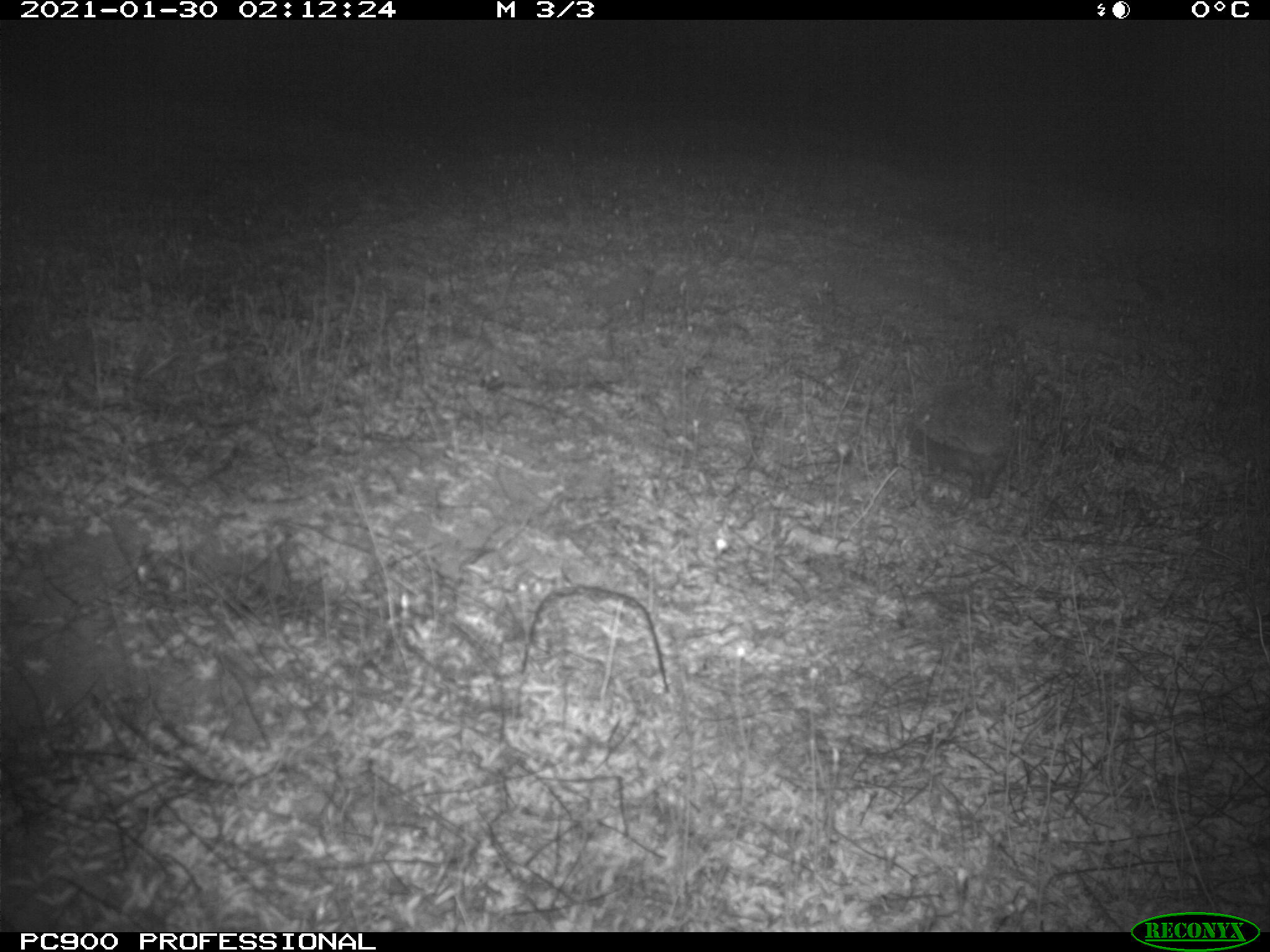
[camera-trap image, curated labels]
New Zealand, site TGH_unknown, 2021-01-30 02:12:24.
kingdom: Animalia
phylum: Chordata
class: Mammalia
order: Eulipotyphla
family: Erinaceidae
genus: Erinaceus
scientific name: Erinaceus europaeus europaeus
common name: european hedgehog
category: hedgehog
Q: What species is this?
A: Hedgehog (european hedgehog) (Erinaceus europaeus europaeus).